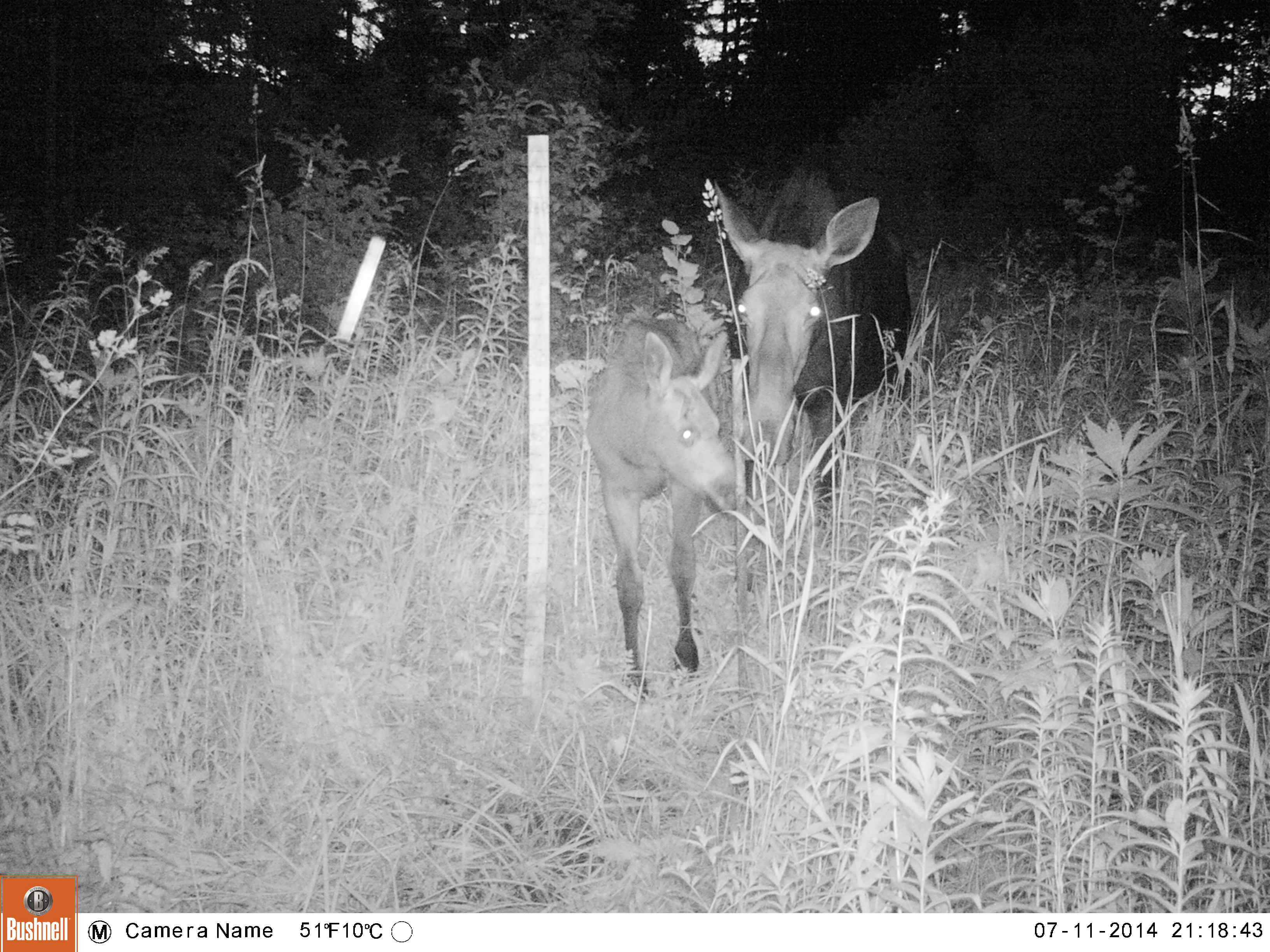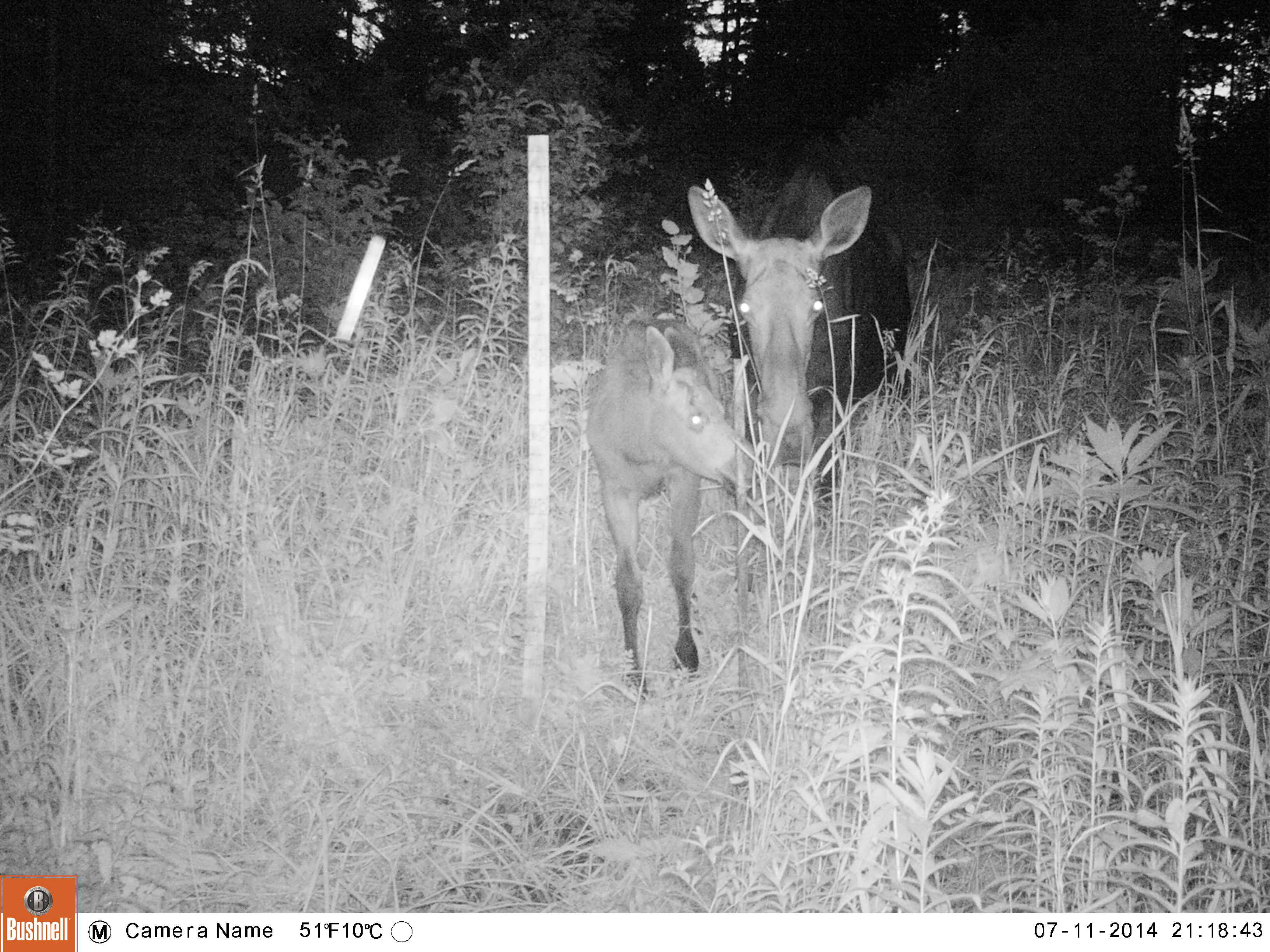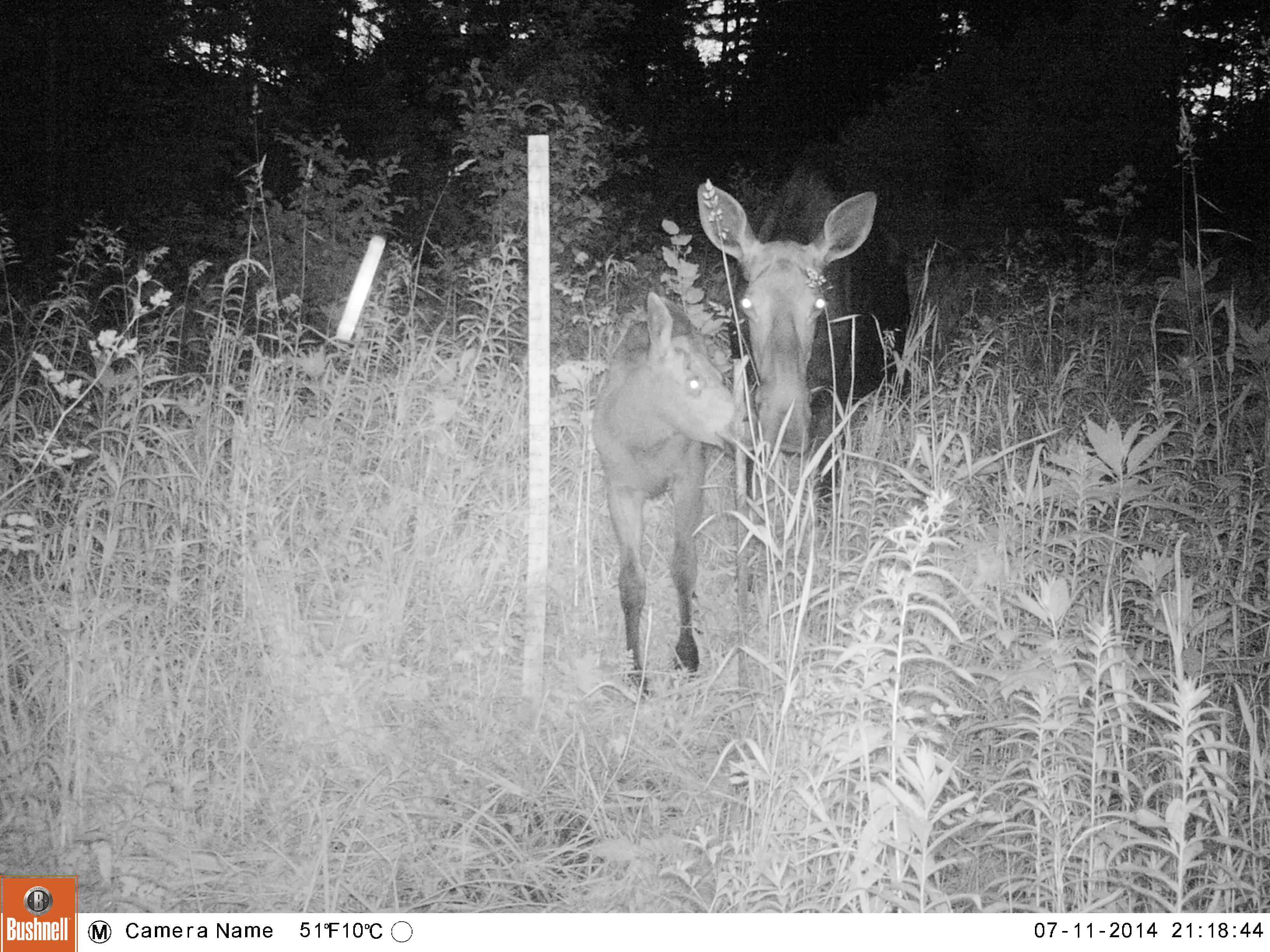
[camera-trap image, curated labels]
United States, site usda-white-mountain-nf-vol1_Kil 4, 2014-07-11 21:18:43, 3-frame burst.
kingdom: Animalia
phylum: Chordata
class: Mammalia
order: Artiodactyla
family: Cervidae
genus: Alces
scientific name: Alces alces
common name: moose